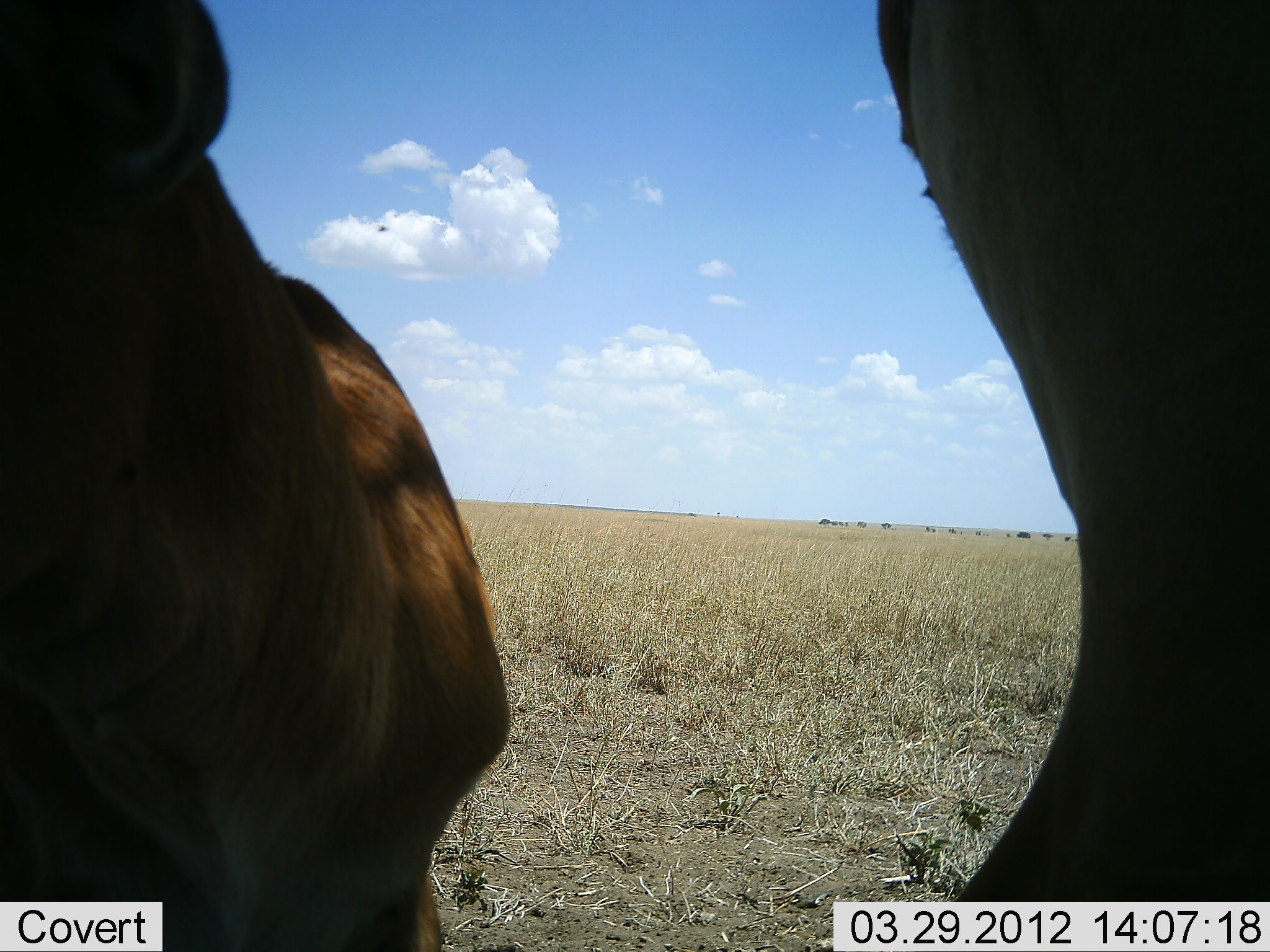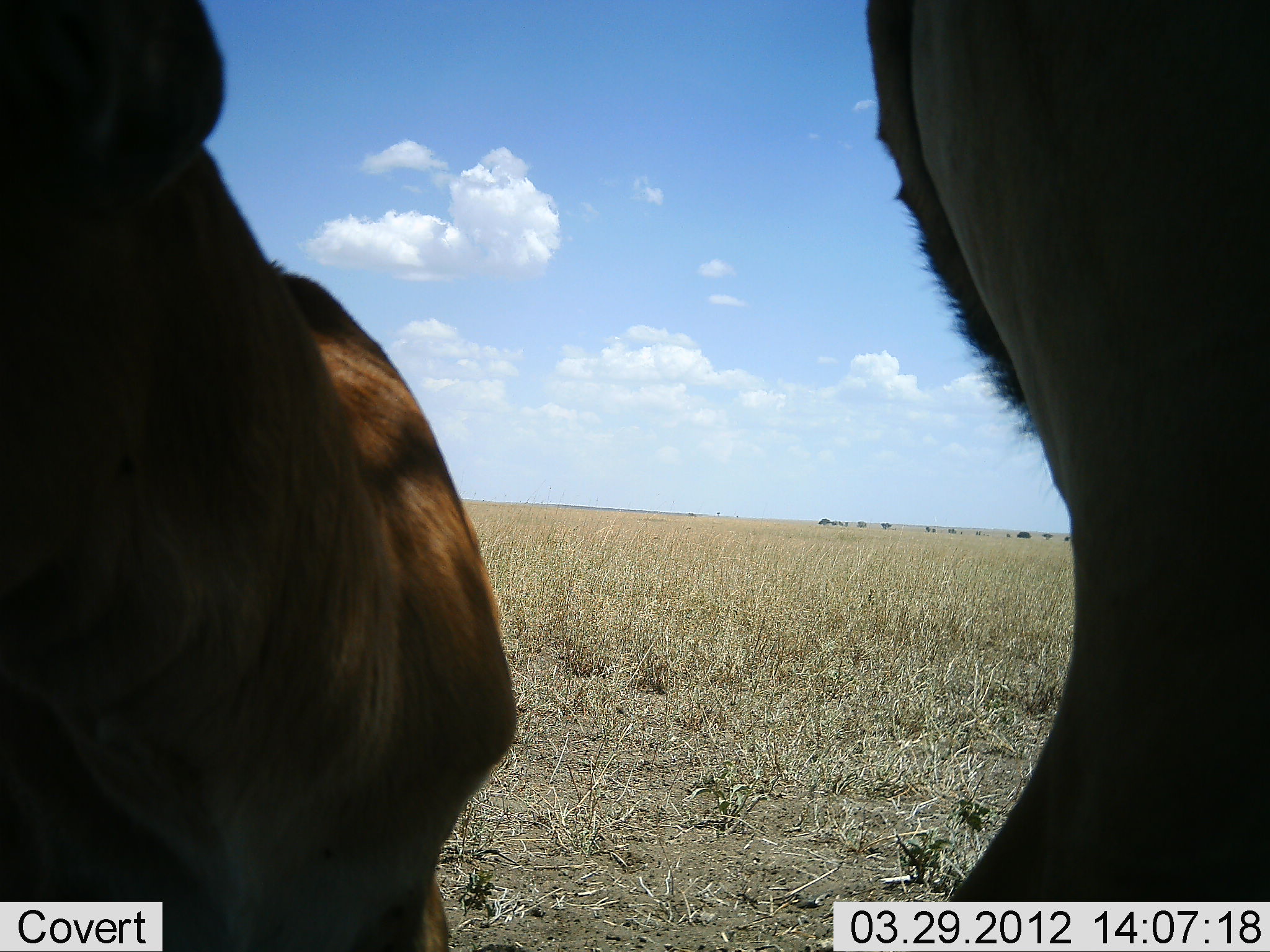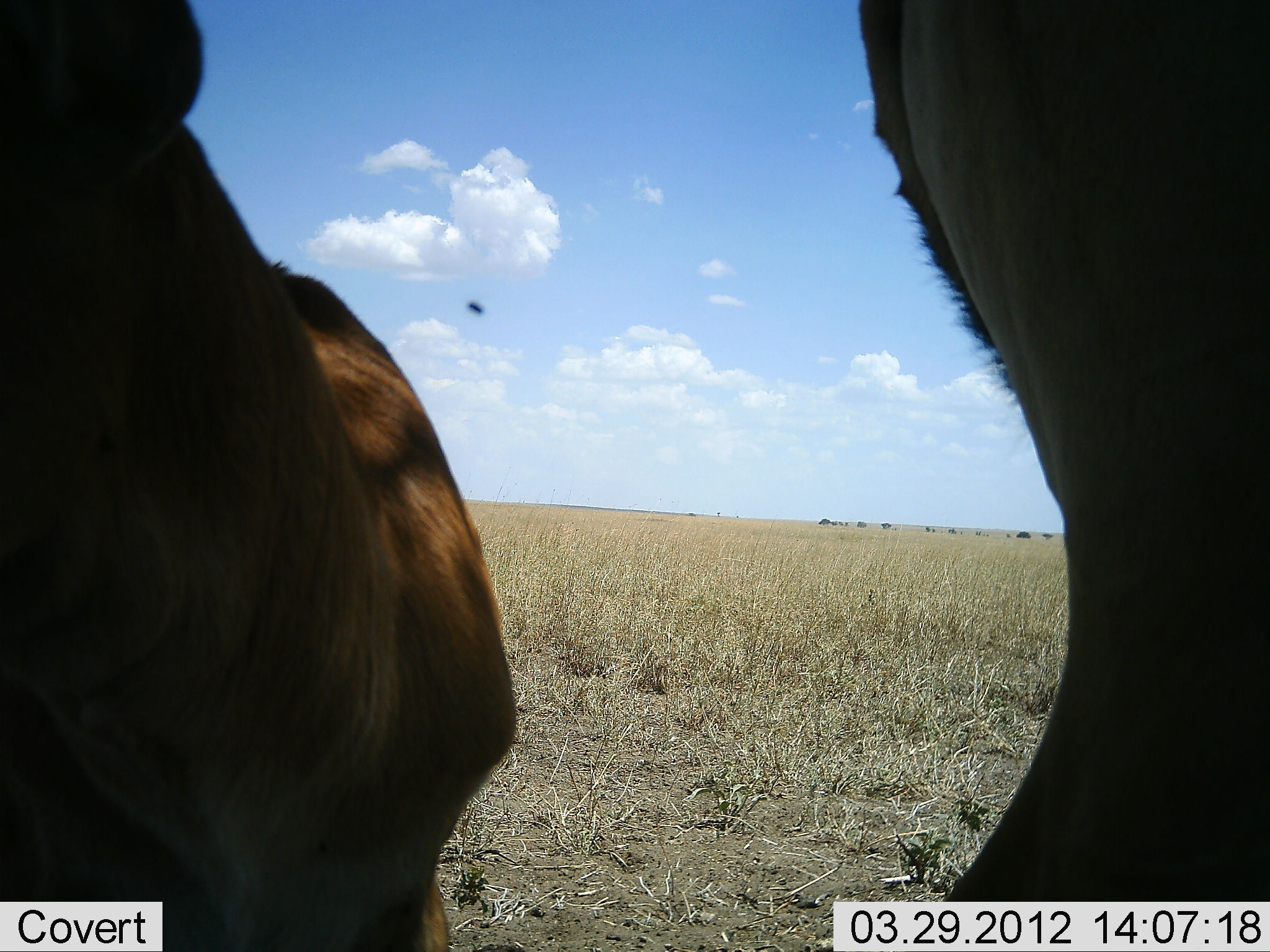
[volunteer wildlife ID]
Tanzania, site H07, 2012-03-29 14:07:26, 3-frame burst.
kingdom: Animalia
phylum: Chordata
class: Mammalia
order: Artiodactyla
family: Bovidae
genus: Alcelaphus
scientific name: Alcelaphus buselaphus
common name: hartebeest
Hartebeest (Alcelaphus buselaphus), count 2. Behavior (volunteer vote fractions): standing 100%, resting 11%, moving 0%, interacting 0%. Young present (vote fraction): 0%. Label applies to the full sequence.